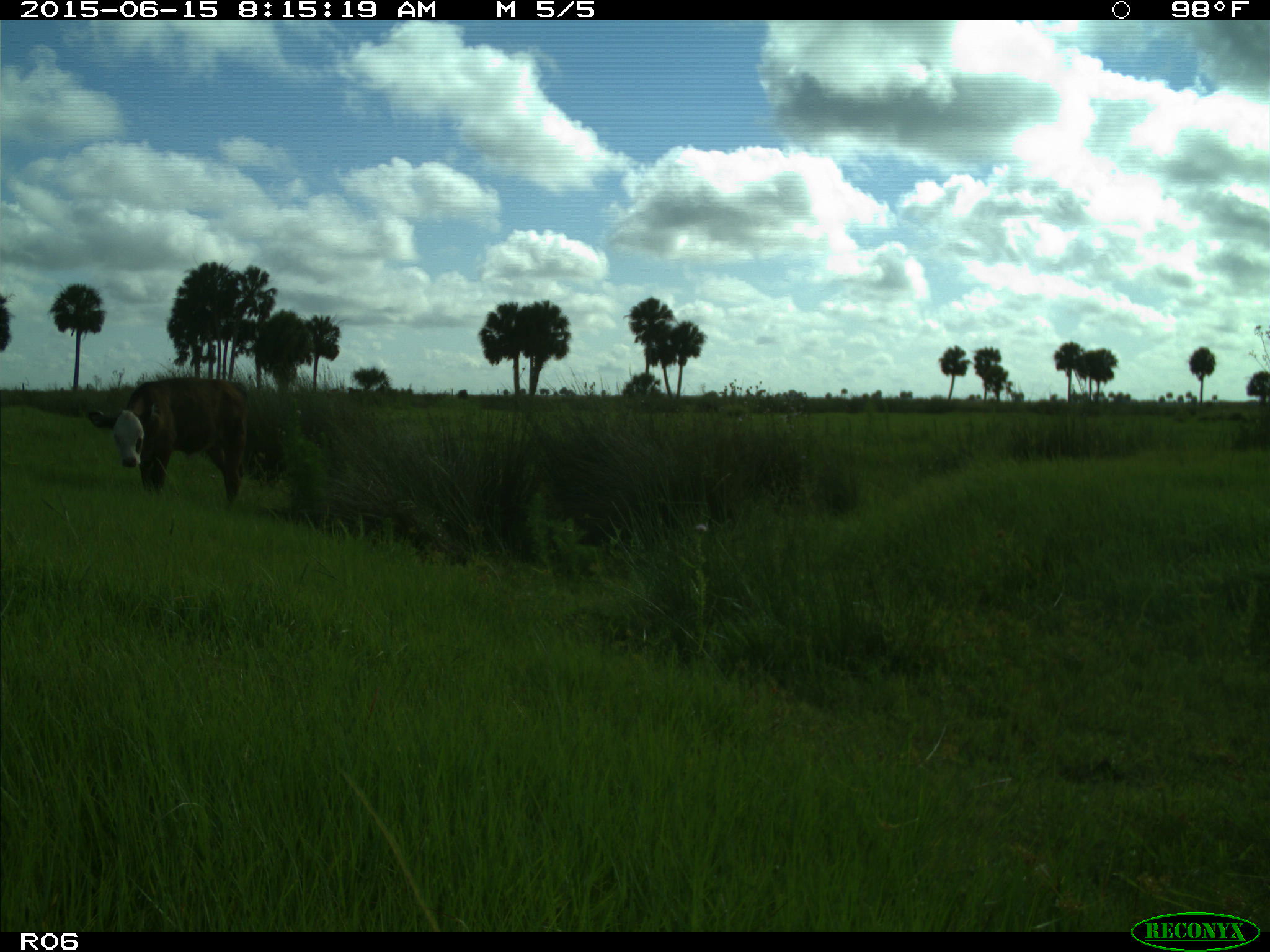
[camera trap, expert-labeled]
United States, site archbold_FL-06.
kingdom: Animalia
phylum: Chordata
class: Mammalia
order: Artiodactyla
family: Bovidae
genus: Bos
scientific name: Bos taurus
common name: domestic cow